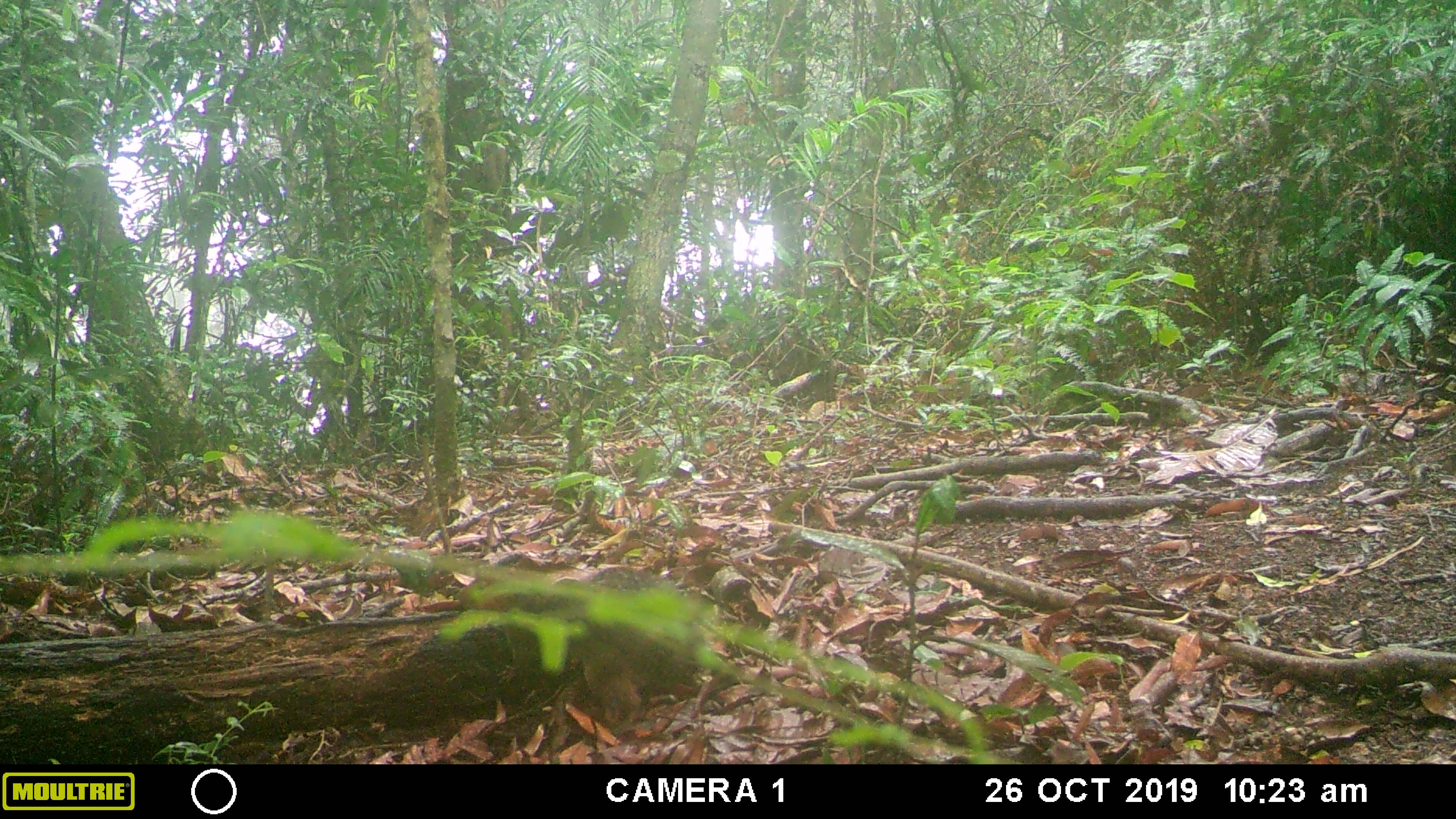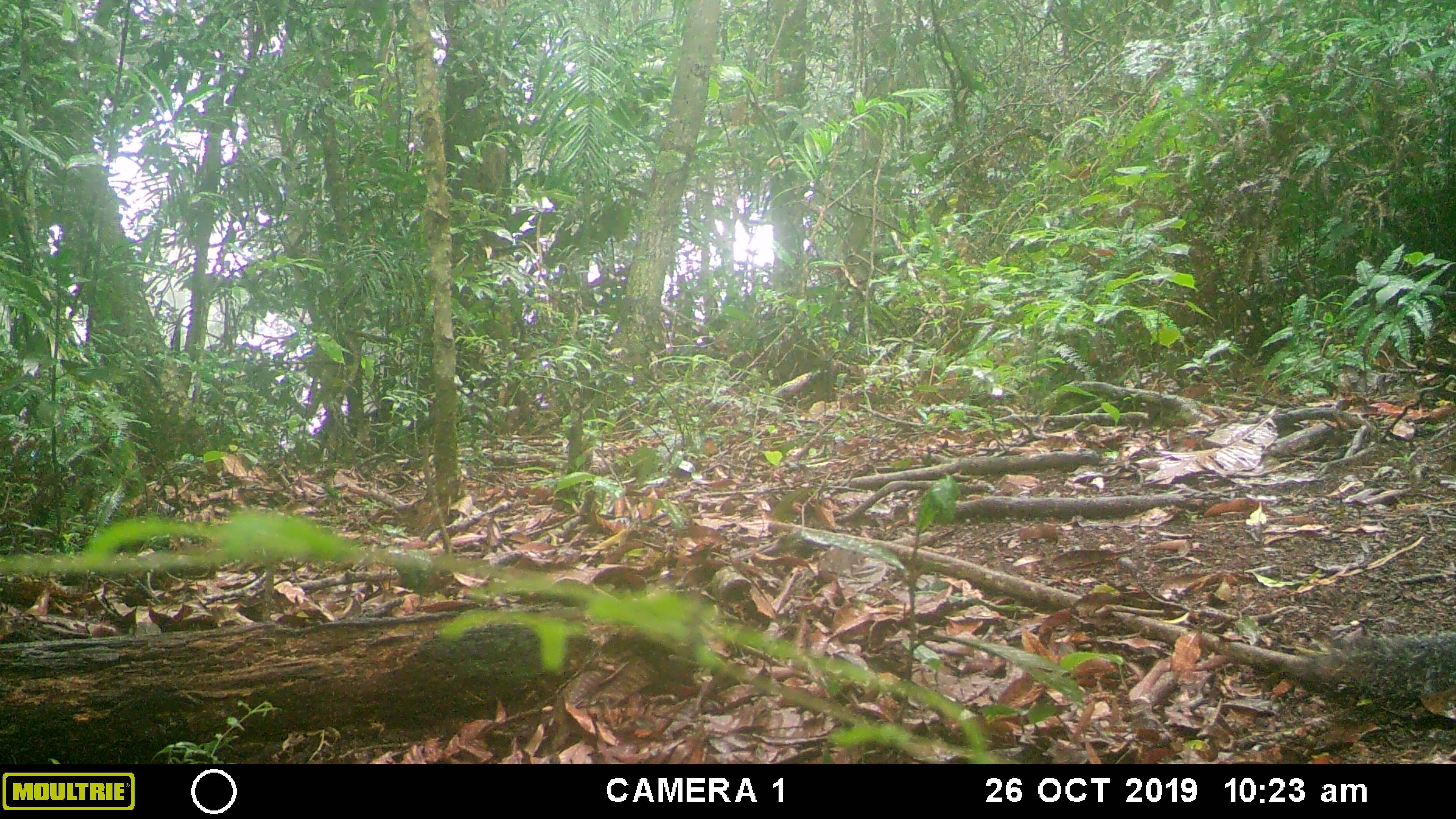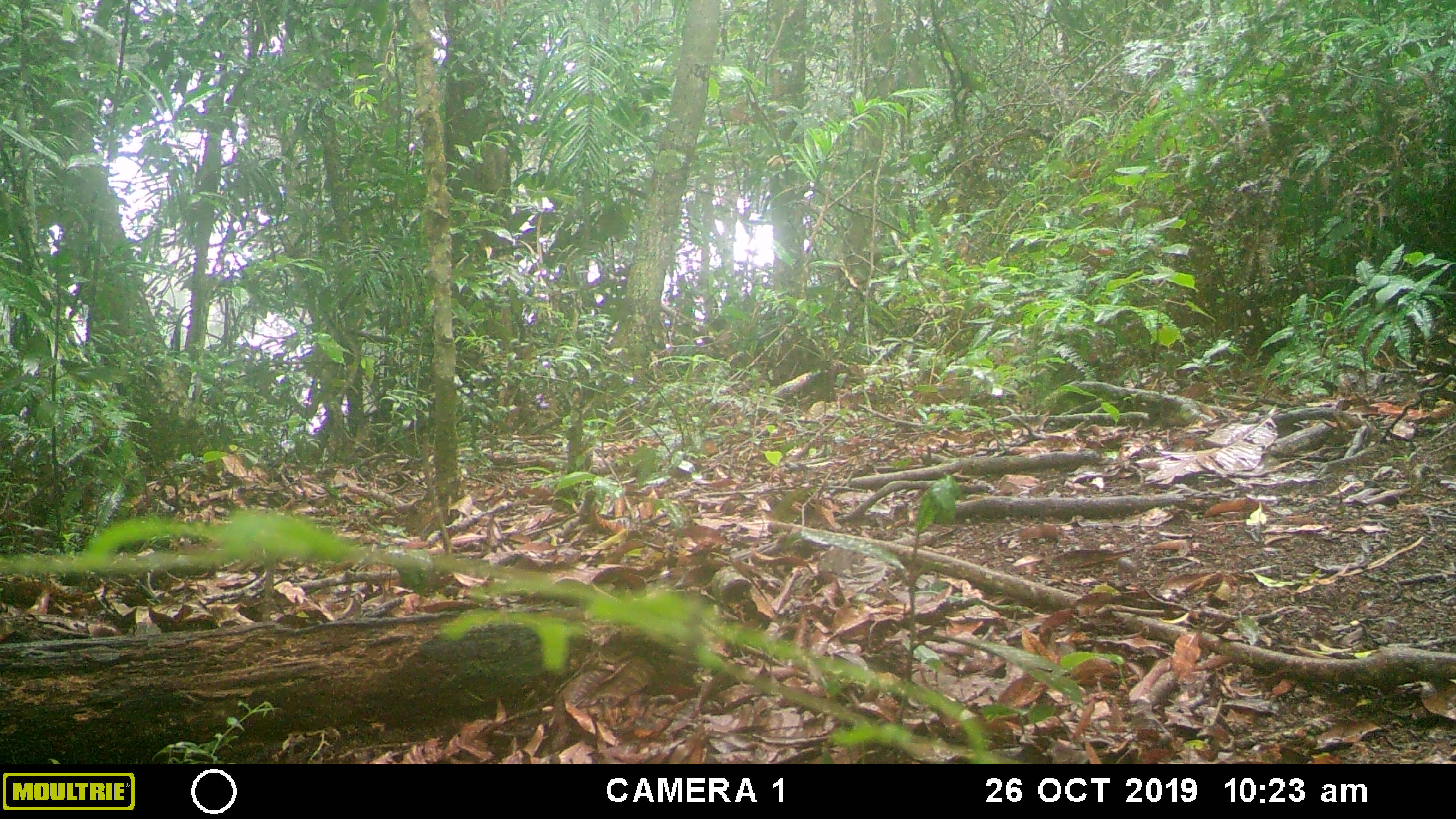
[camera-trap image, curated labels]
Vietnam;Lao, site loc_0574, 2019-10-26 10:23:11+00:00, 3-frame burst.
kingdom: Animalia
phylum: Chordata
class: Mammalia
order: Rodentia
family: Sciuridae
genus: Dremomys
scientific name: Dremomys rufigenis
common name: red-cheeked squirrel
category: red cheeked squirrel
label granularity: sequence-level